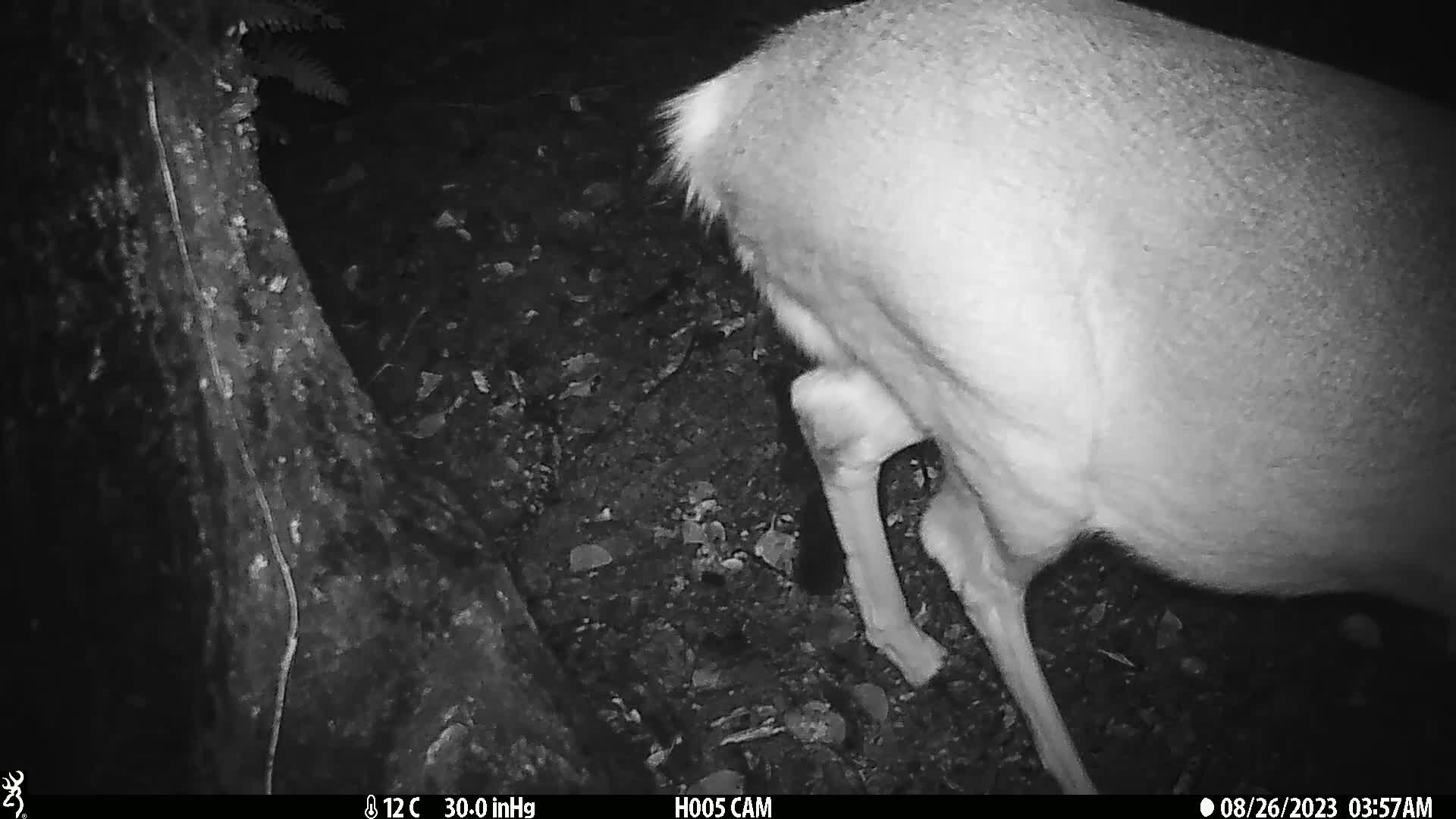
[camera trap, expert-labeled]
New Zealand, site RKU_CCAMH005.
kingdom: Animalia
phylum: Chordata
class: Mammalia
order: Artiodactyla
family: Cervidae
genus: Odocoileus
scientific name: Odocoileus virginianus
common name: white-tailed deer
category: white tailed deer